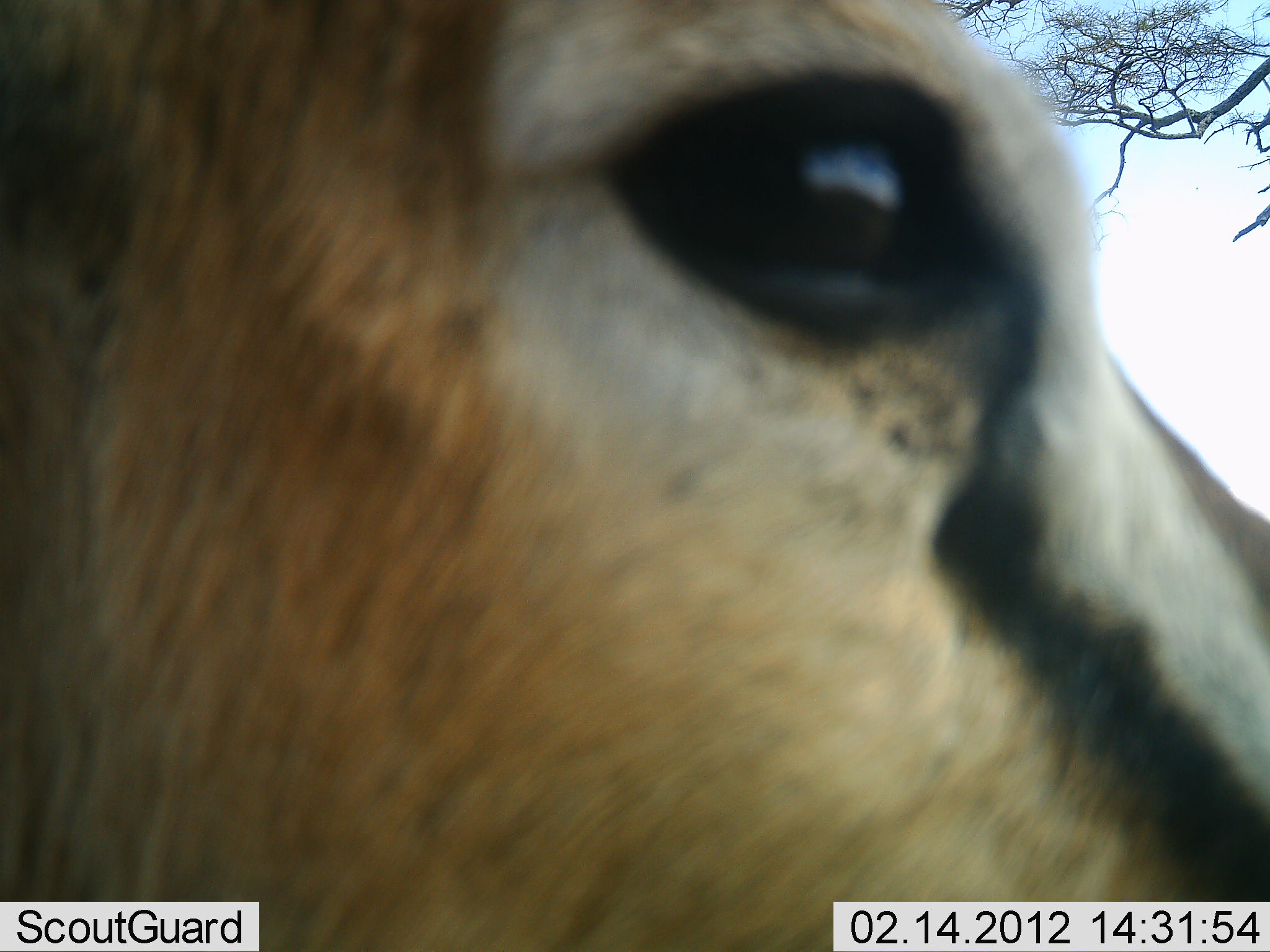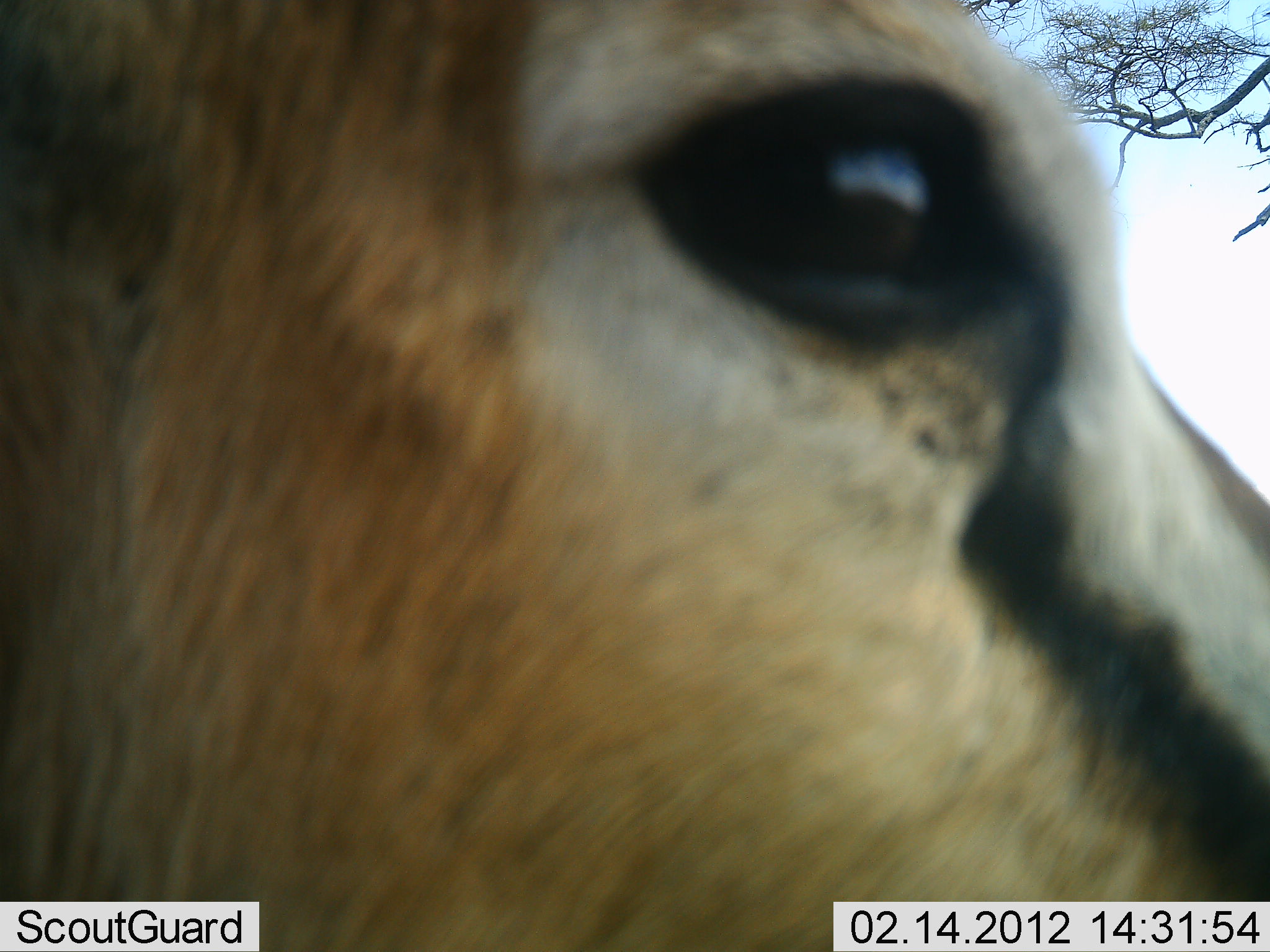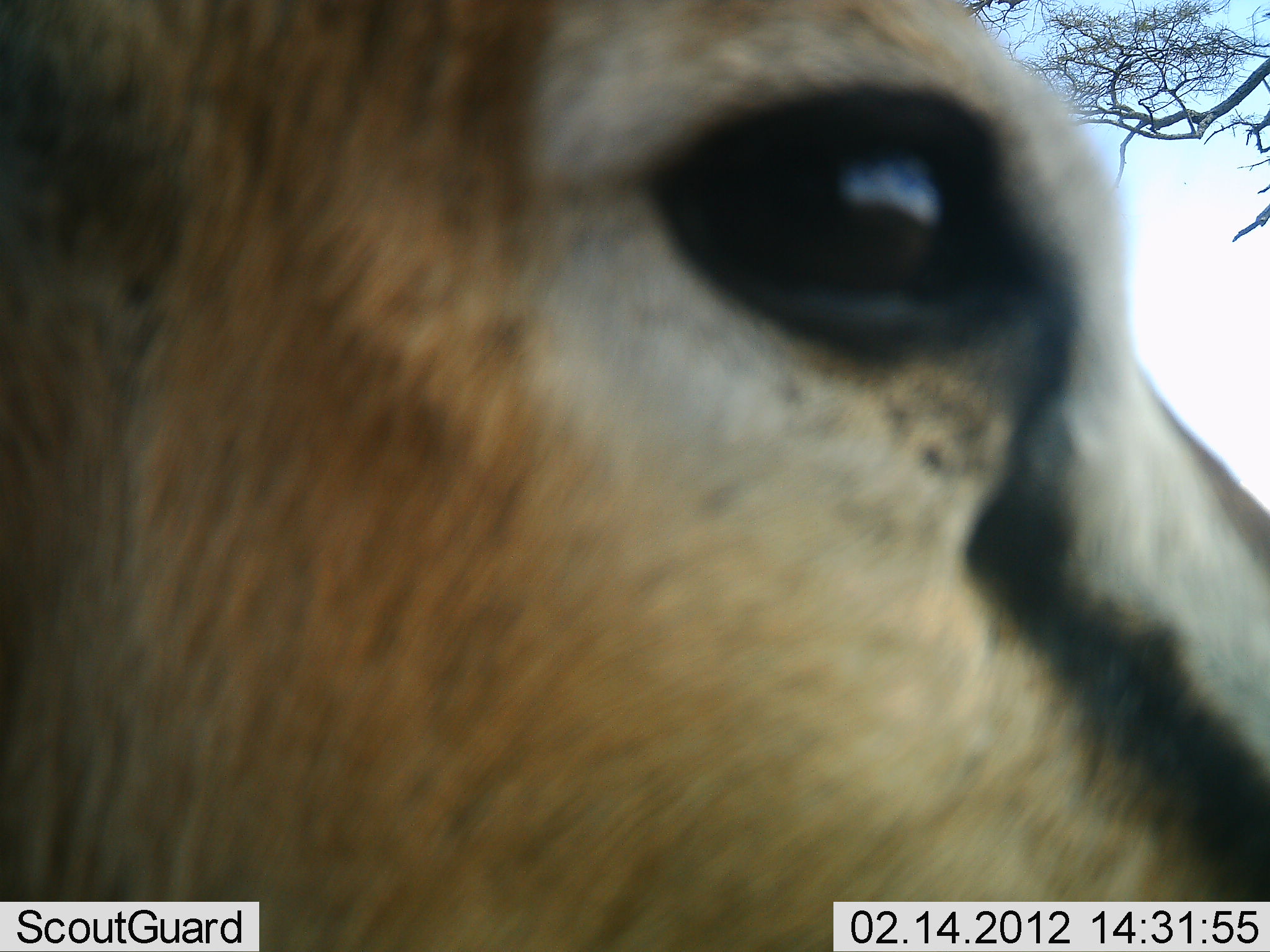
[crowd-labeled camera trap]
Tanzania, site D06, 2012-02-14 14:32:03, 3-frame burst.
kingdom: Animalia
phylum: Chordata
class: Mammalia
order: Artiodactyla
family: Bovidae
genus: Eudorcas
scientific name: Eudorcas thomsonii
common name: thomson's gazelle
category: gazellethomsons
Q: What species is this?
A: Gazellethomsons (thomson's gazelle) (Eudorcas thomsonii).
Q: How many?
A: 1.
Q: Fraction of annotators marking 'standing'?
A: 94%.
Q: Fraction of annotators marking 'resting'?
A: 6%.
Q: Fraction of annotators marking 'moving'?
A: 0%.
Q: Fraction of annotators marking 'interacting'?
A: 0%.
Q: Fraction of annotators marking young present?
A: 0%.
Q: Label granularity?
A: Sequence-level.